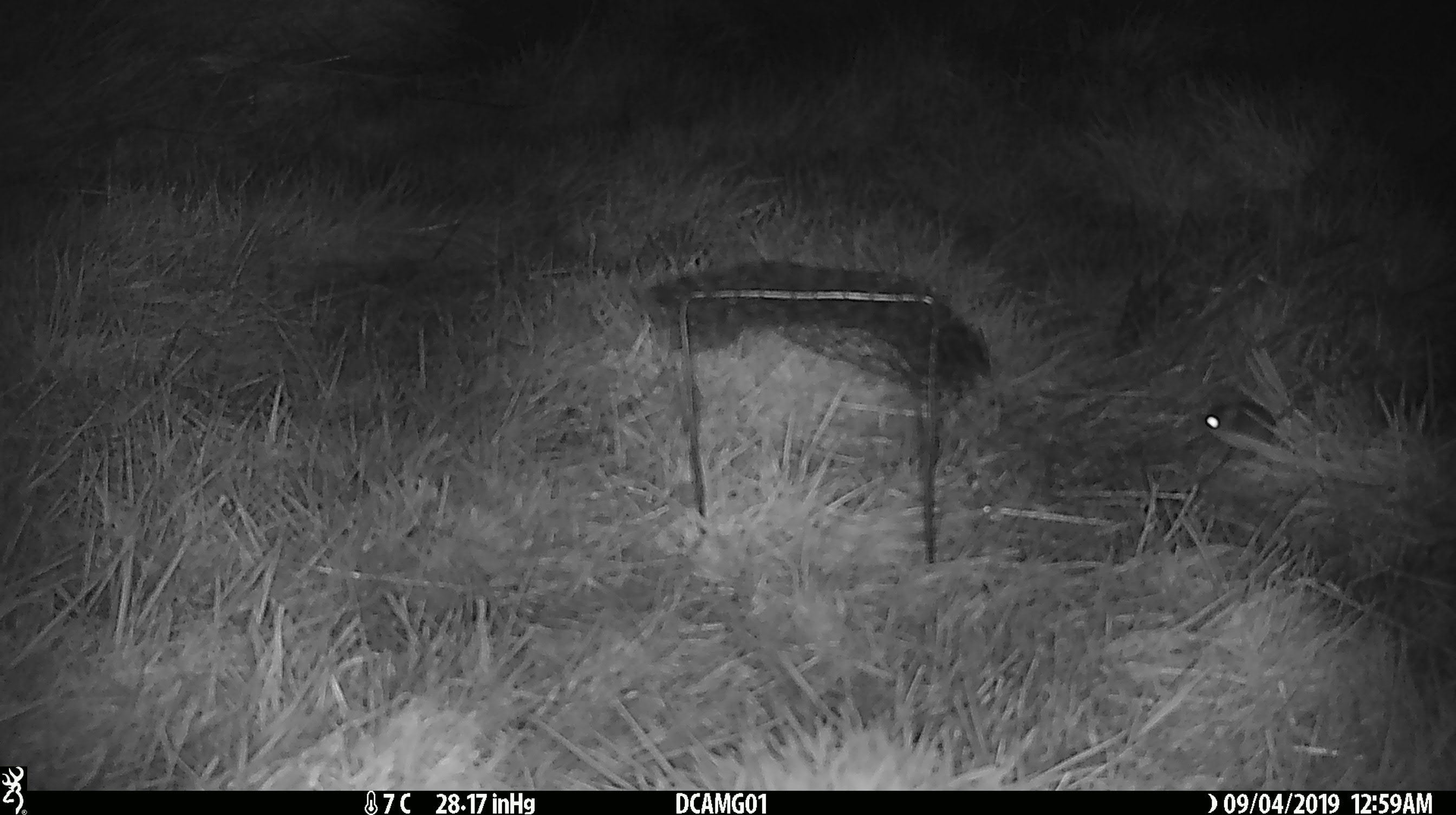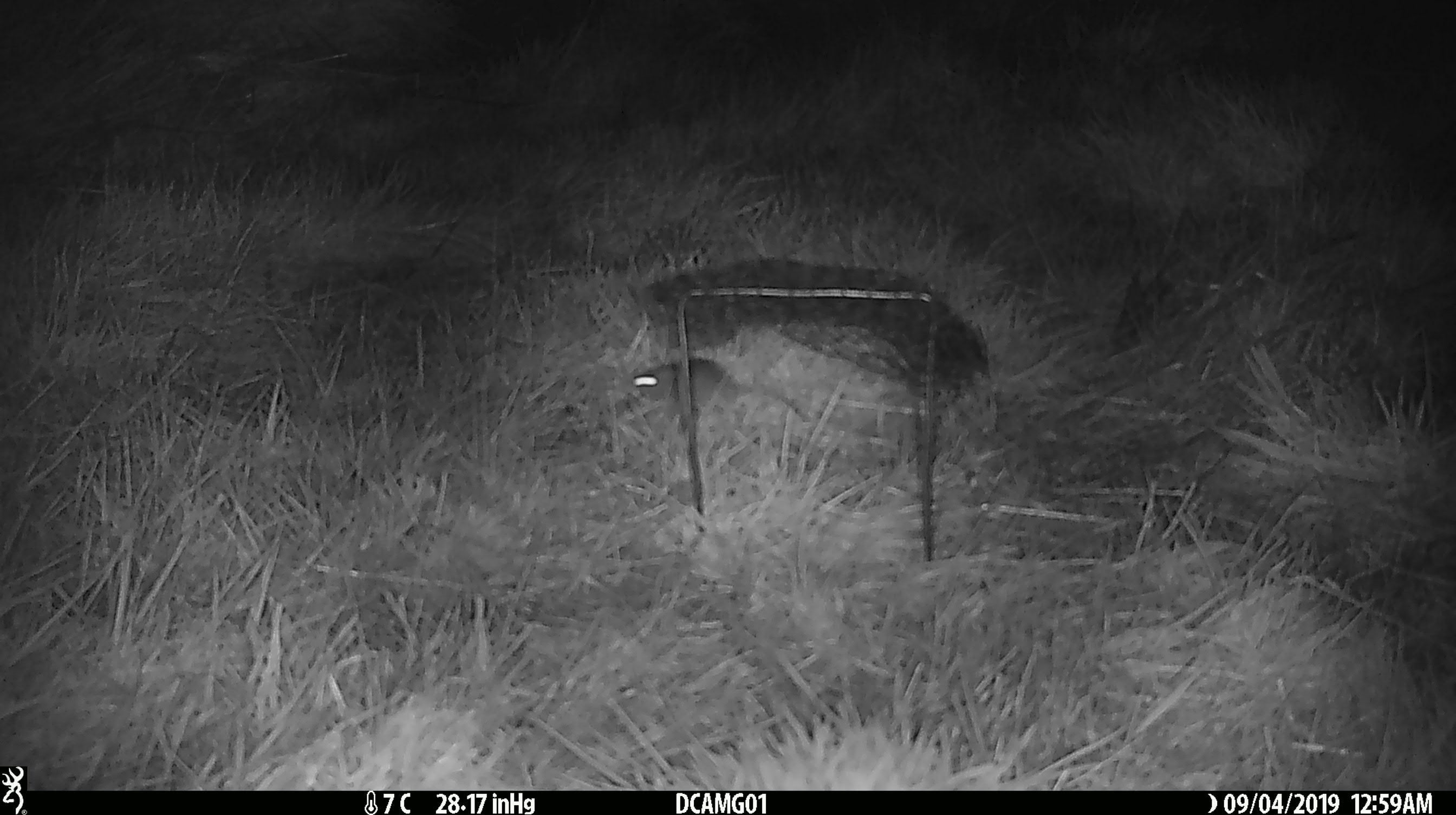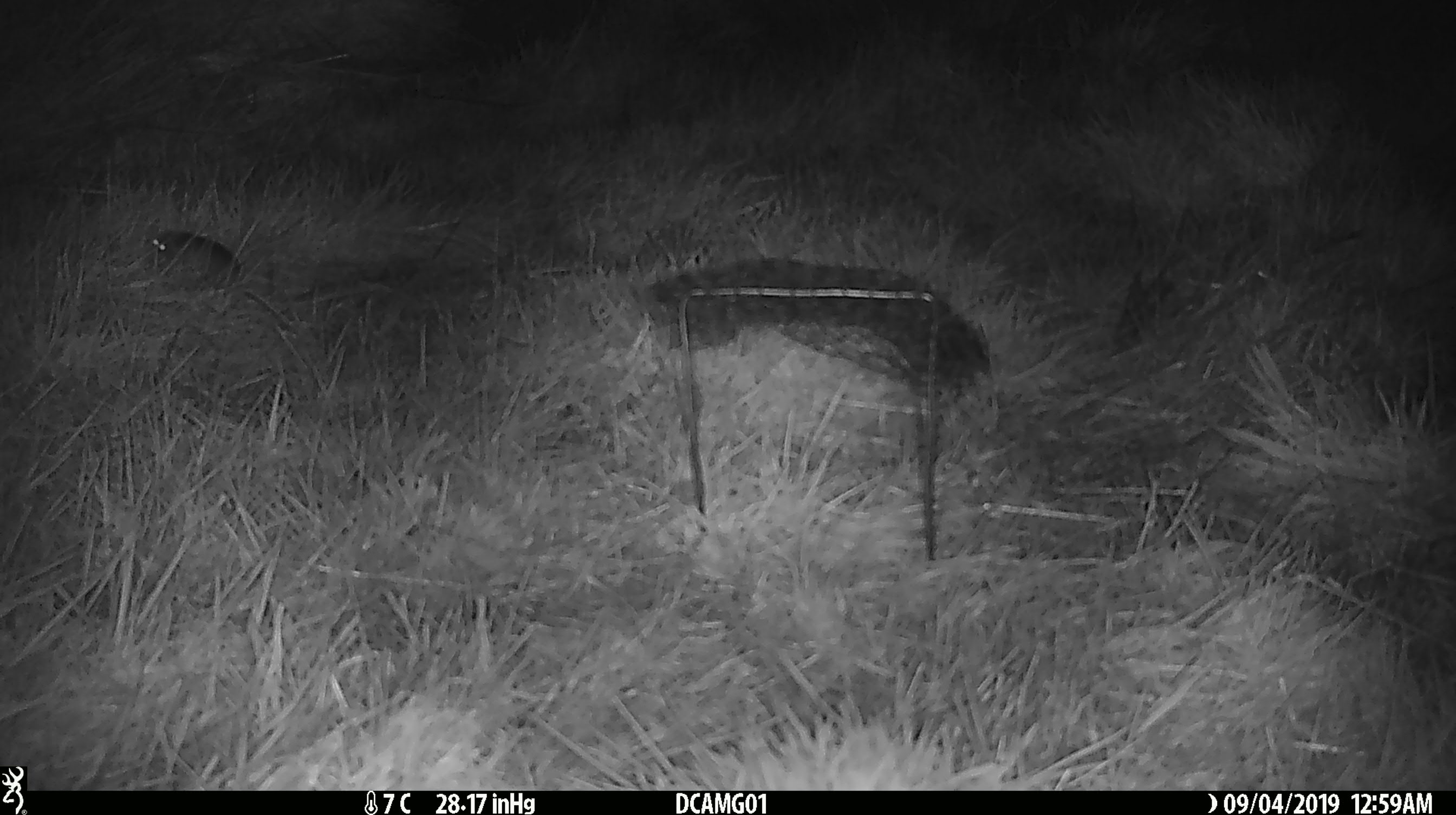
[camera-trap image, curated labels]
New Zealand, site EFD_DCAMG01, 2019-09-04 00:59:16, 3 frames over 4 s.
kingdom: Animalia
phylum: Chordata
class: Mammalia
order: Rodentia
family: Muridae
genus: Mus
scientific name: Mus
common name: mouse